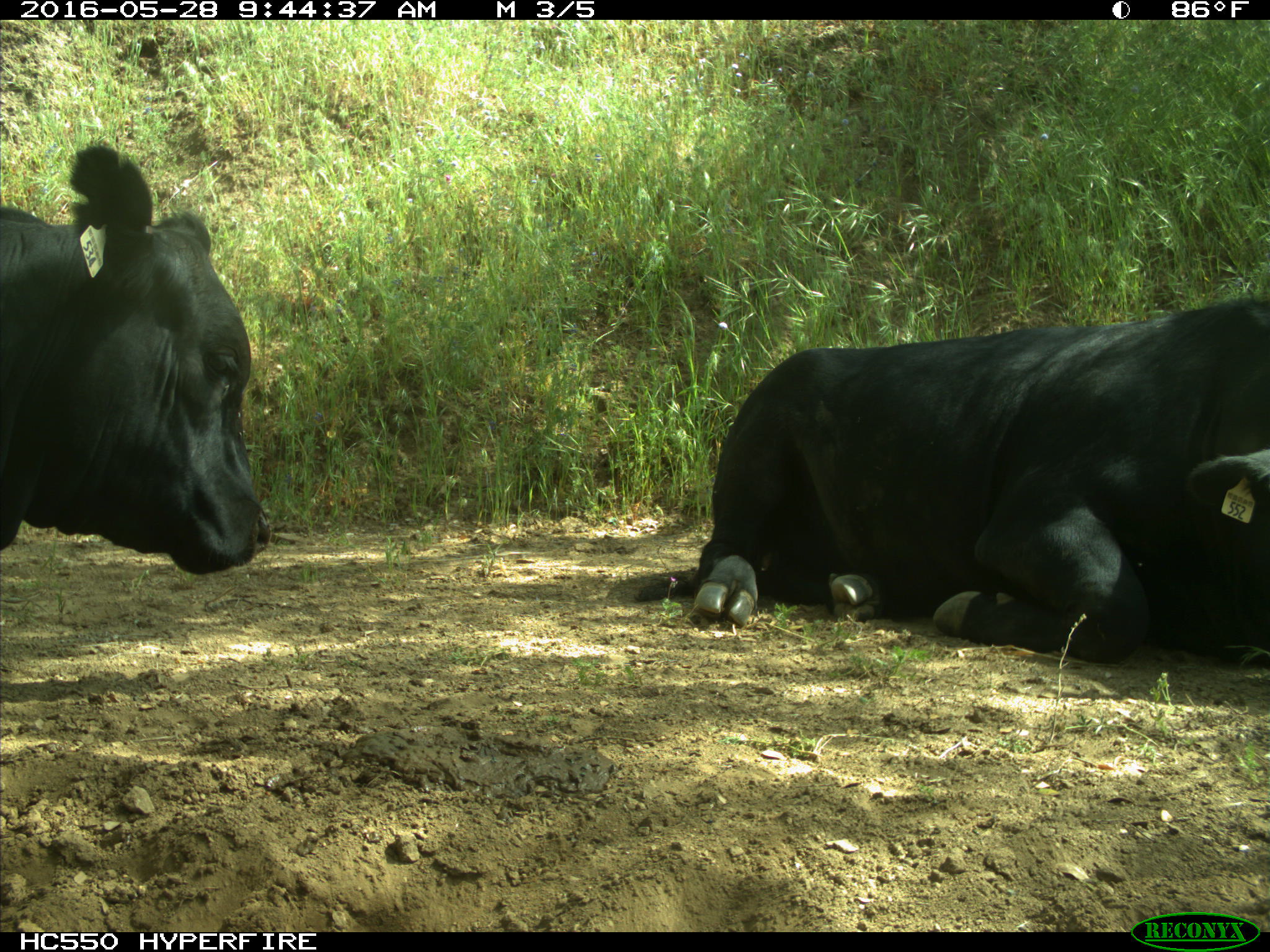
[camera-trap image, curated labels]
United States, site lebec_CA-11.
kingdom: Animalia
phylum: Chordata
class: Mammalia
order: Artiodactyla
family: Bovidae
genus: Bos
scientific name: Bos taurus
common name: domestic cow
Bos taurus (domestic cow).